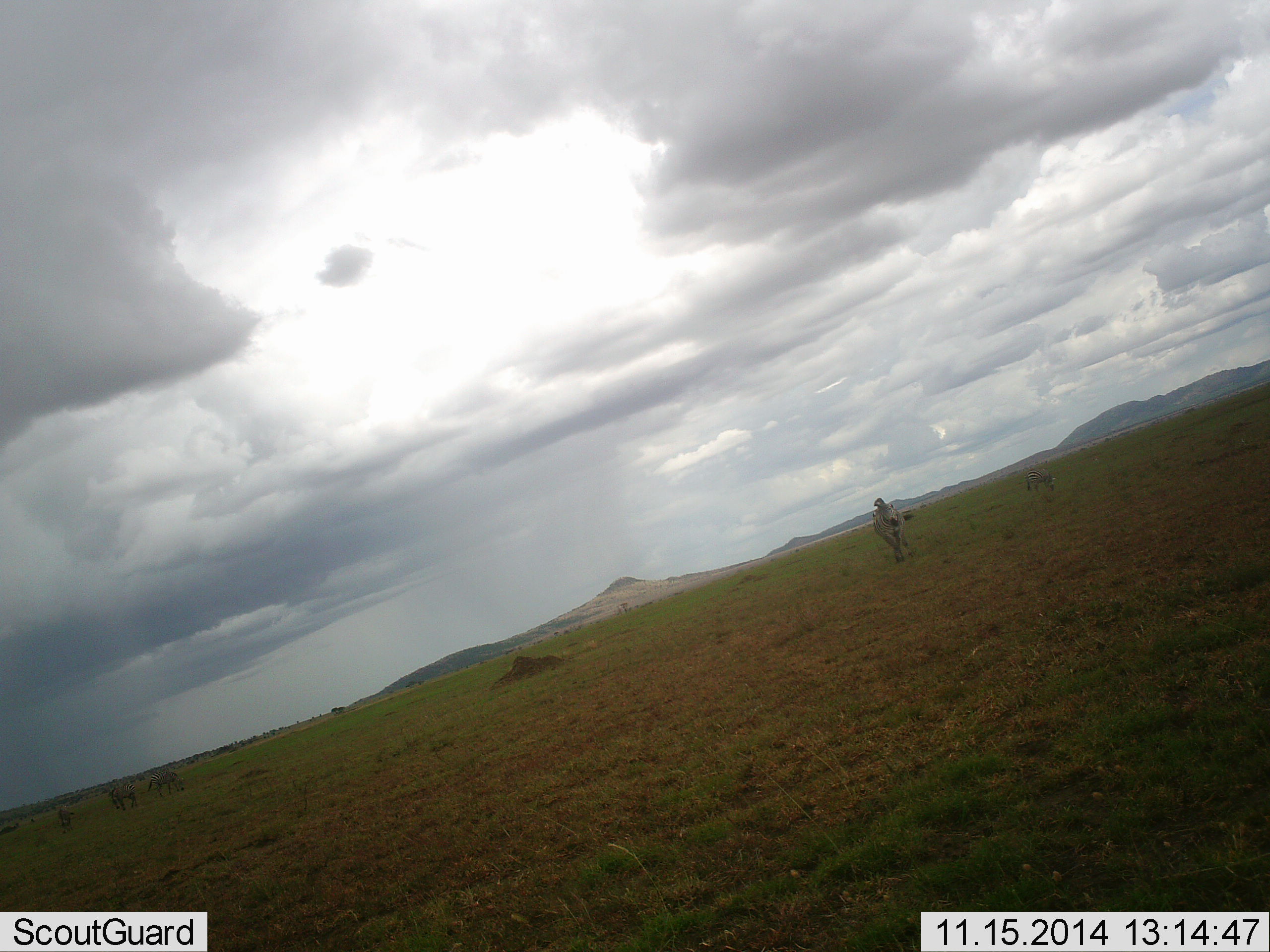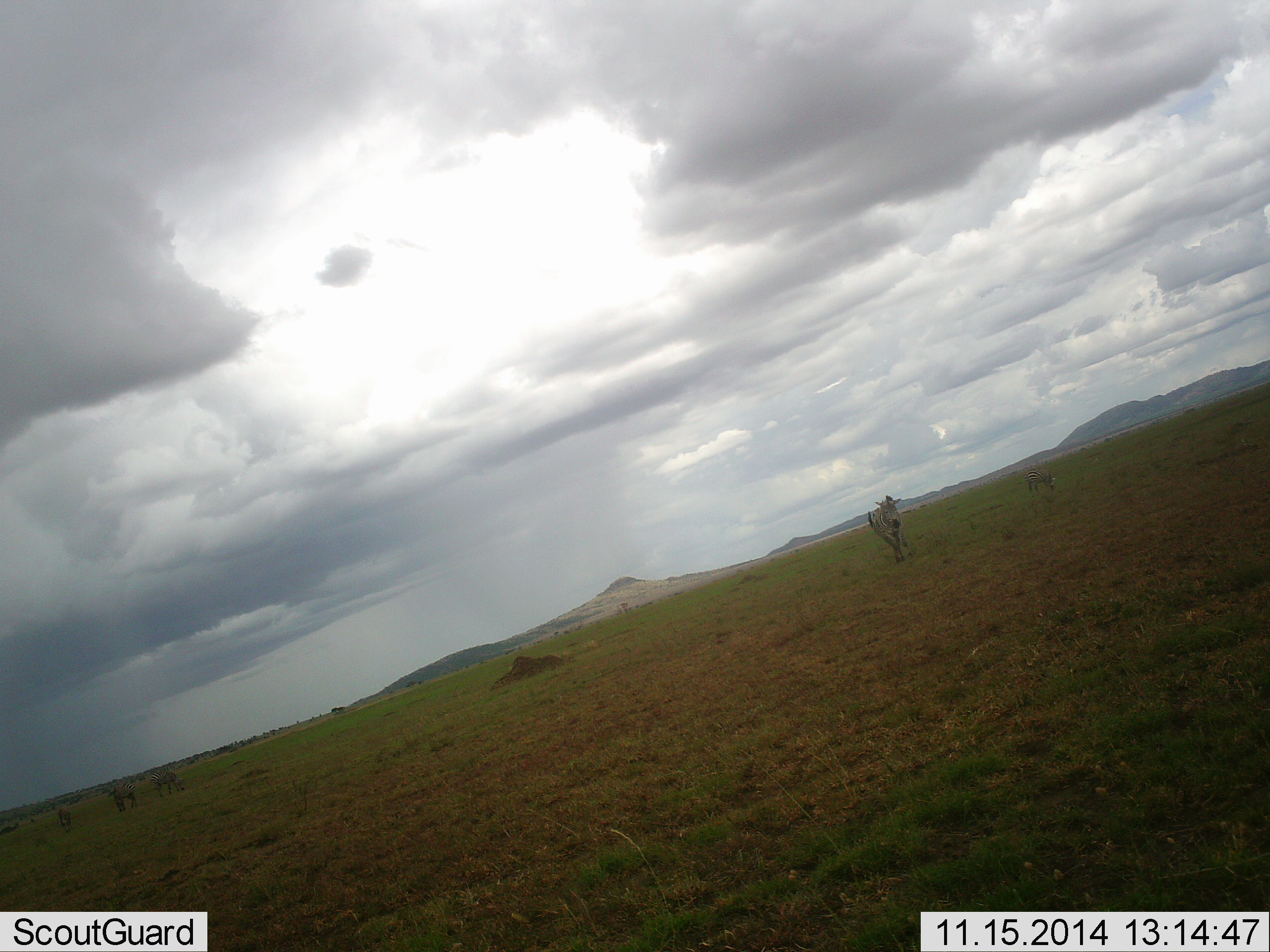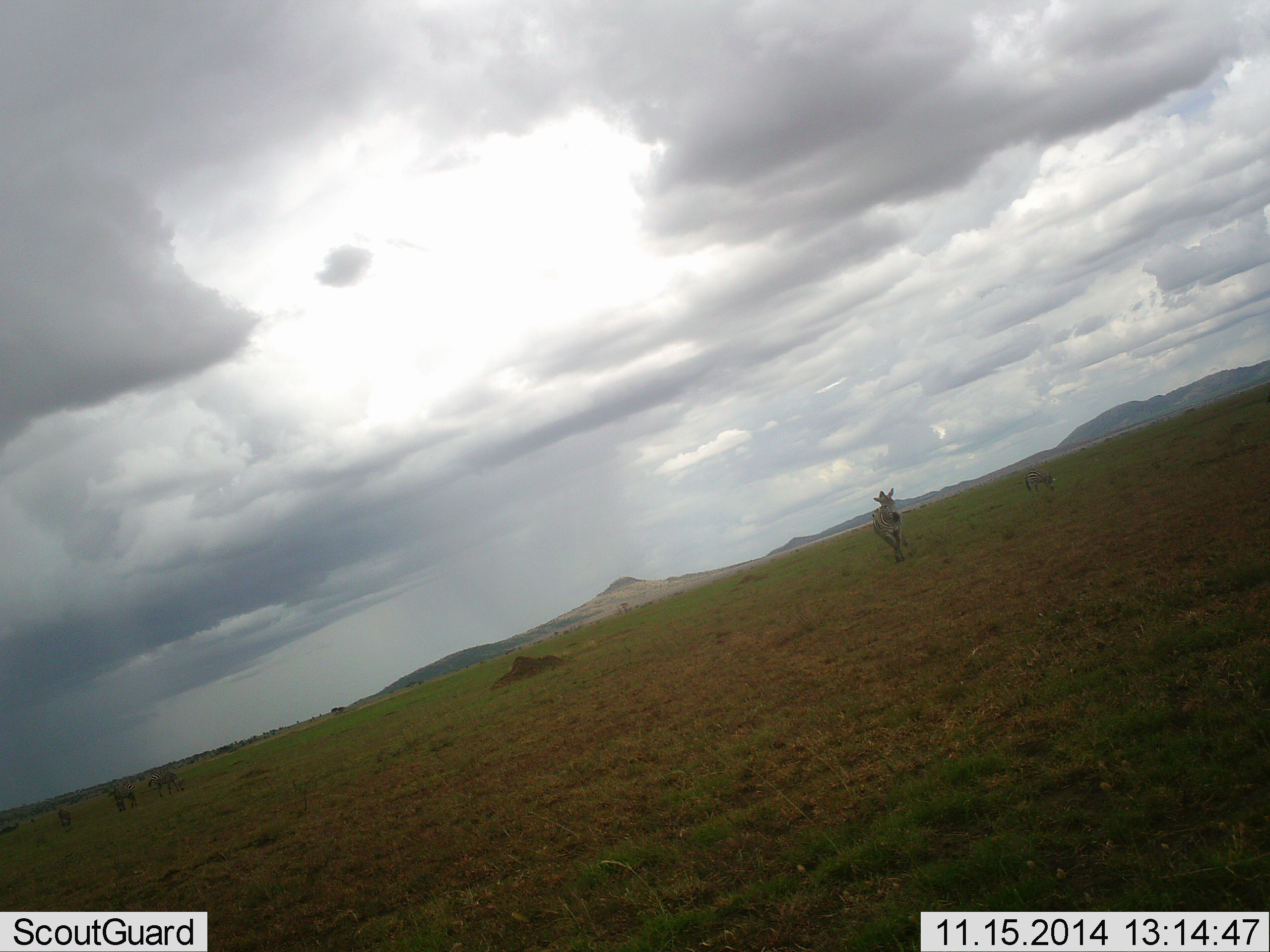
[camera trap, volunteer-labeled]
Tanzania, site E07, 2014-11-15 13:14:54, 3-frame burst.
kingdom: Animalia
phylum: Chordata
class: Mammalia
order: Perissodactyla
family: Equidae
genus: Equus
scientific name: Equus quagga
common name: plains zebra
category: zebra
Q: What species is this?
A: Zebra (plains zebra) (Equus quagga).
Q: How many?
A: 1.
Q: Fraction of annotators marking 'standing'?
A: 83%.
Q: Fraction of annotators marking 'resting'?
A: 0%.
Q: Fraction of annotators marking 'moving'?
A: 17%.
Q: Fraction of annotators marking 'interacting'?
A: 8%.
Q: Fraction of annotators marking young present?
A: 0%.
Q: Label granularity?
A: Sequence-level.